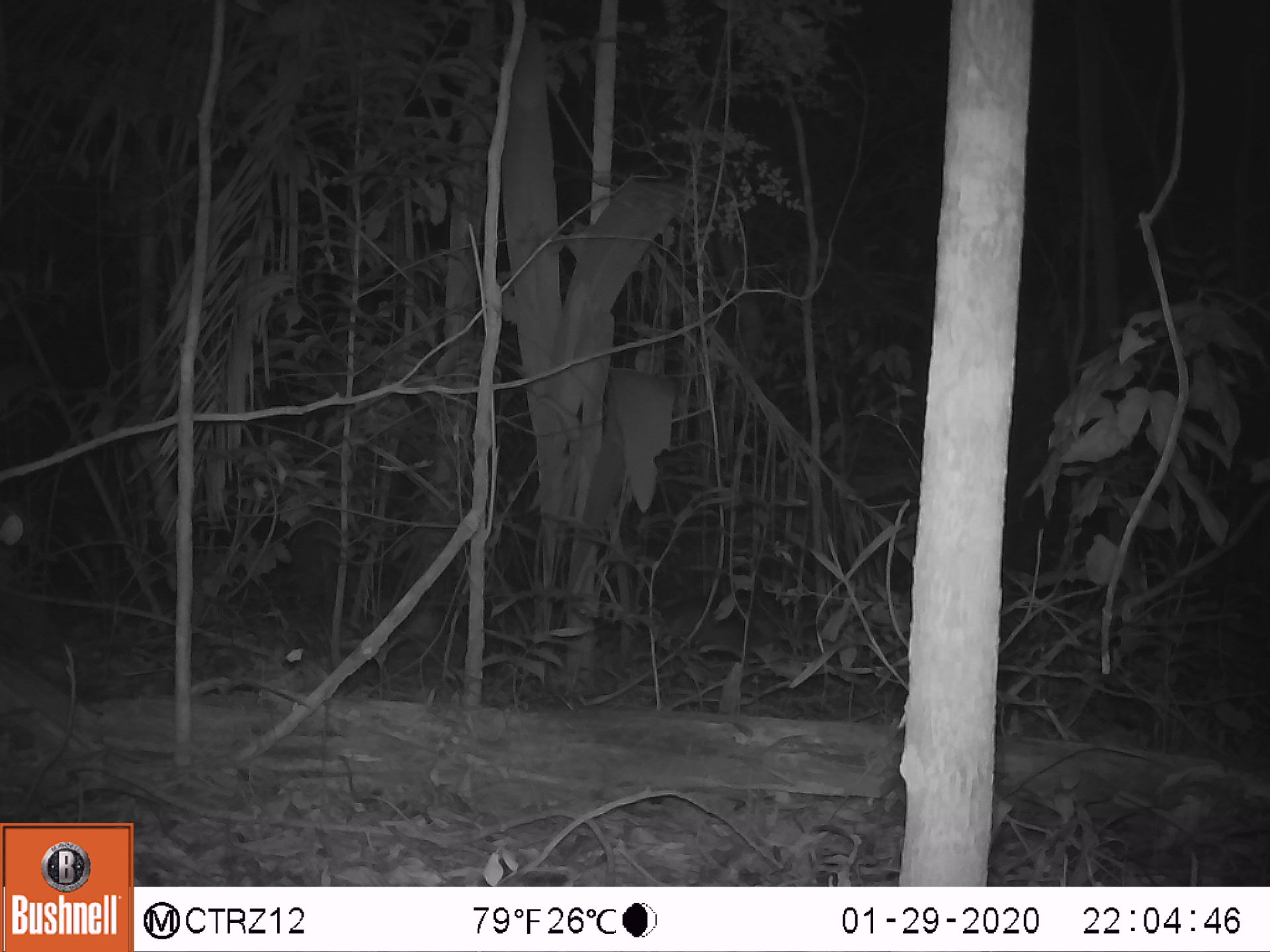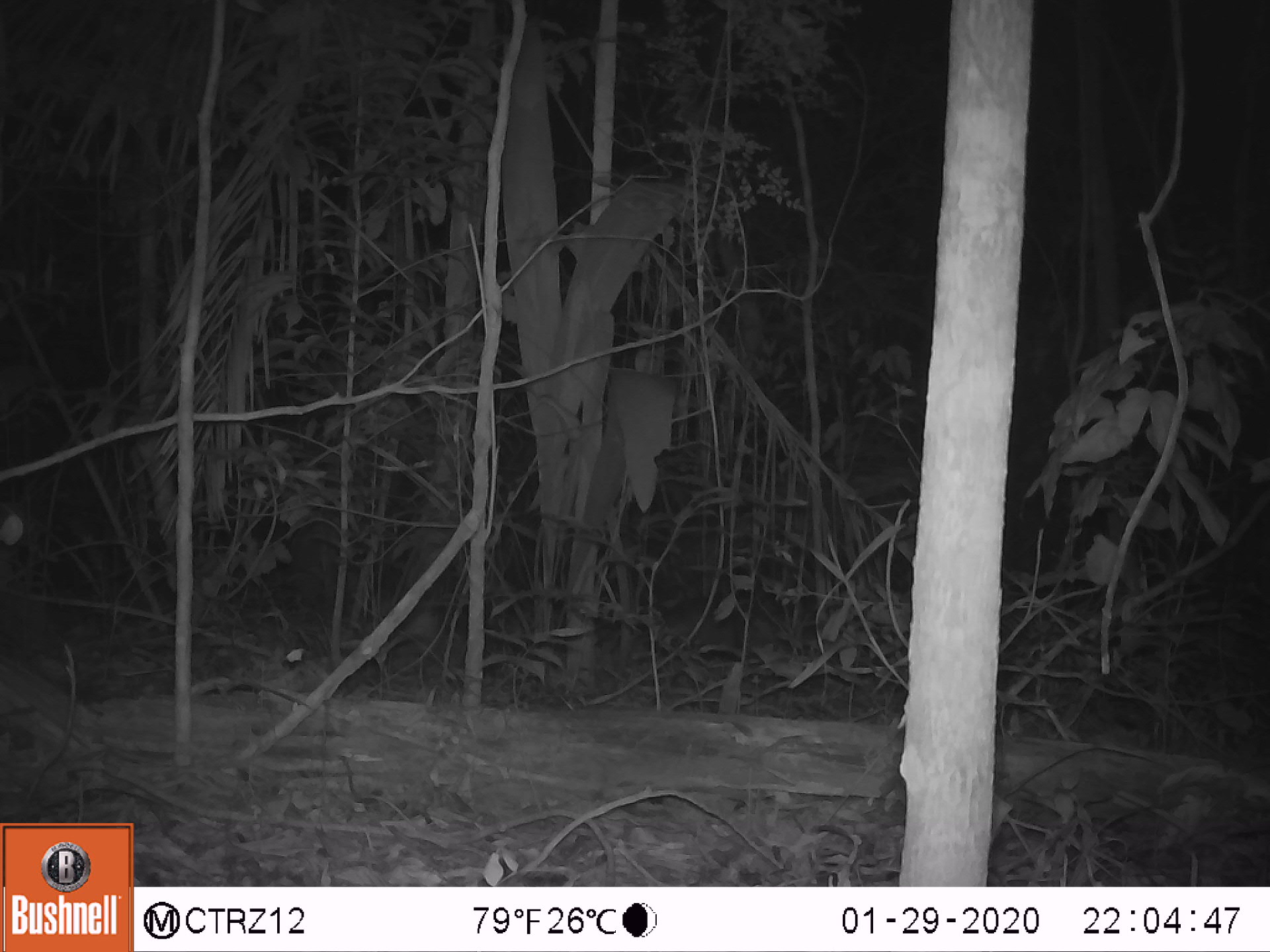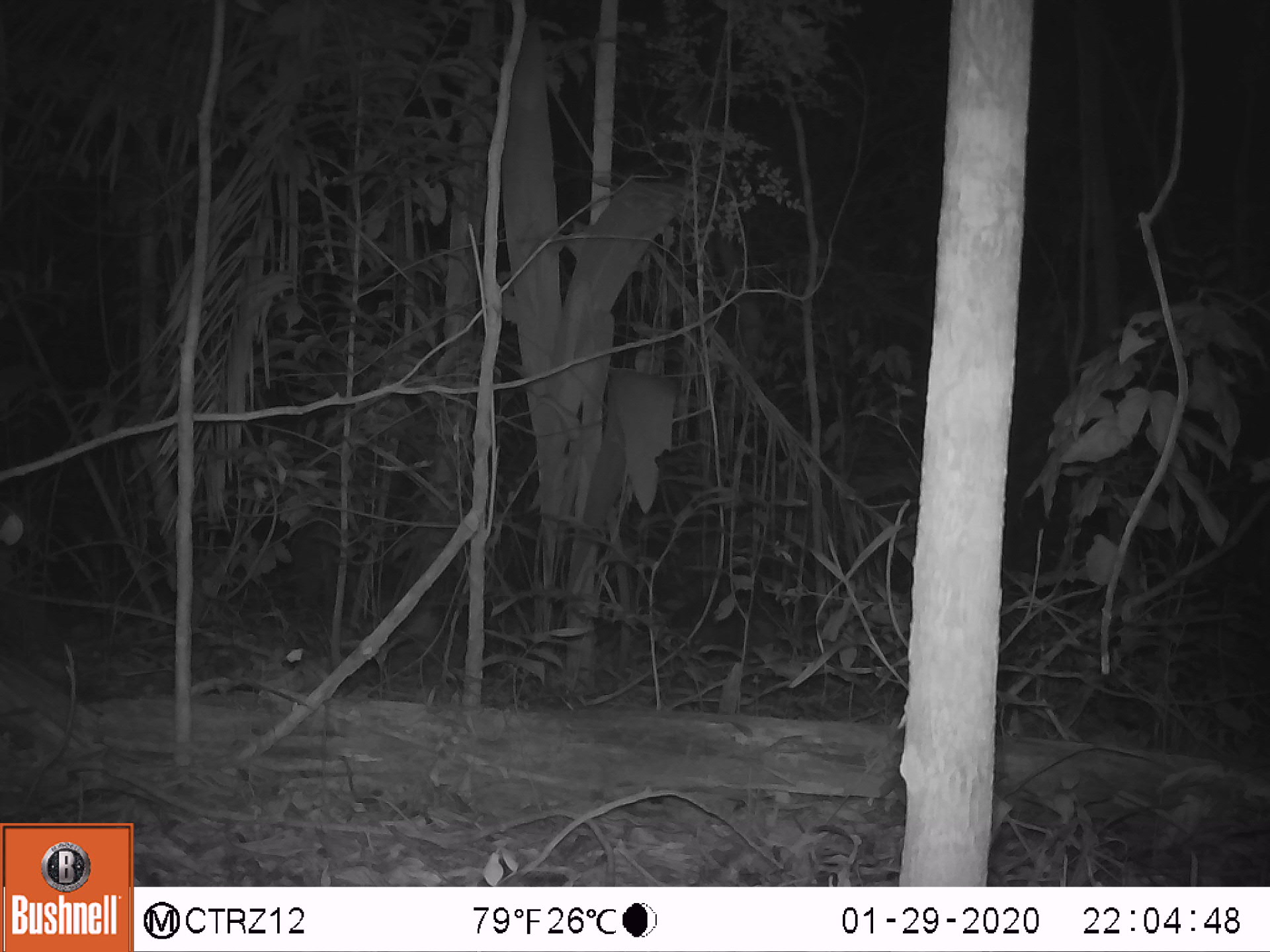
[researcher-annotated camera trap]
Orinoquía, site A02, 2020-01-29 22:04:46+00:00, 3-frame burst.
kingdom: Animalia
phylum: Chordata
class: Mammalia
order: Cingulata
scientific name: Cingulata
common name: armadillo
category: unknown armadillo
Unknown armadillo (armadillo) (Cingulata).